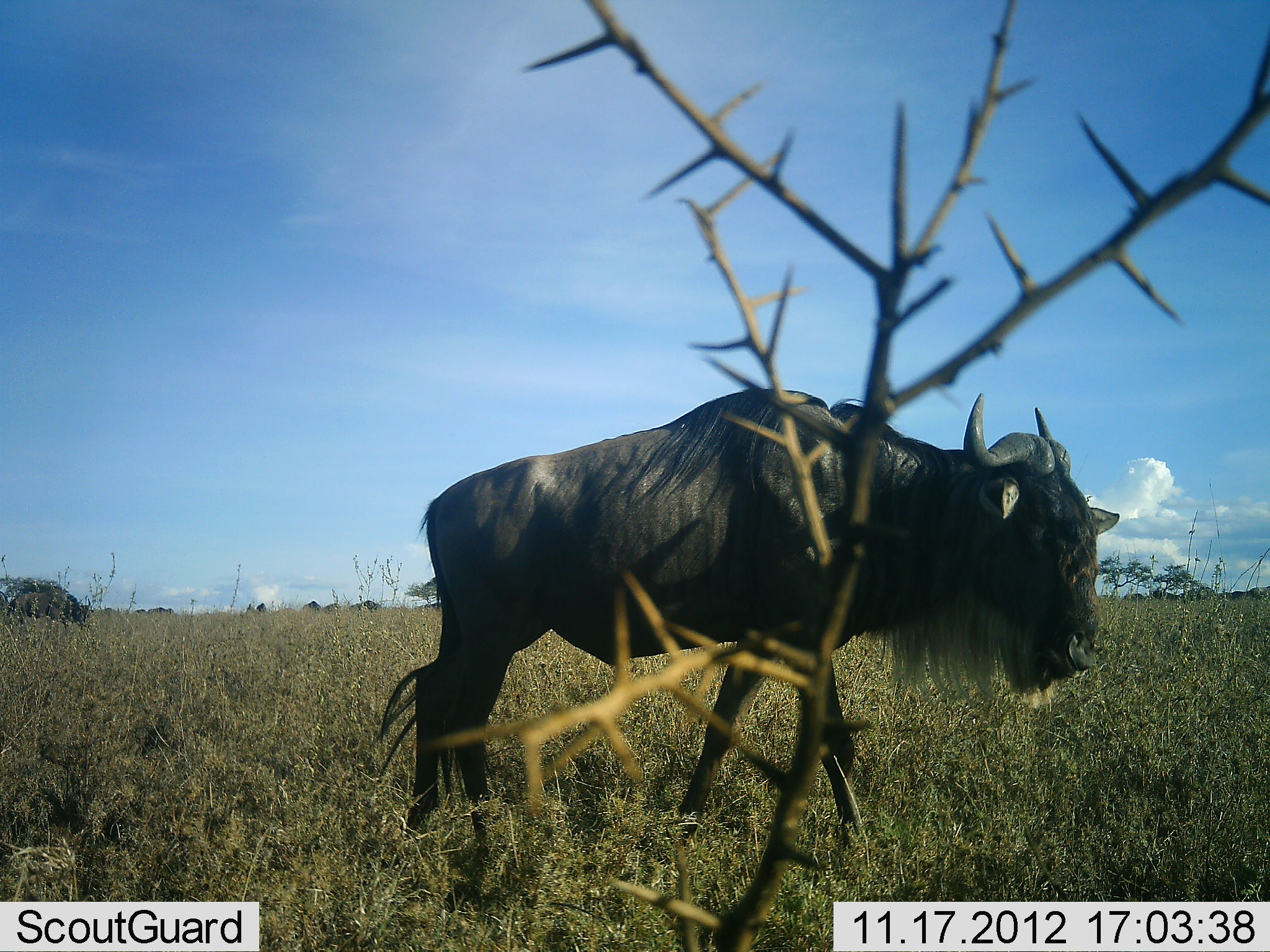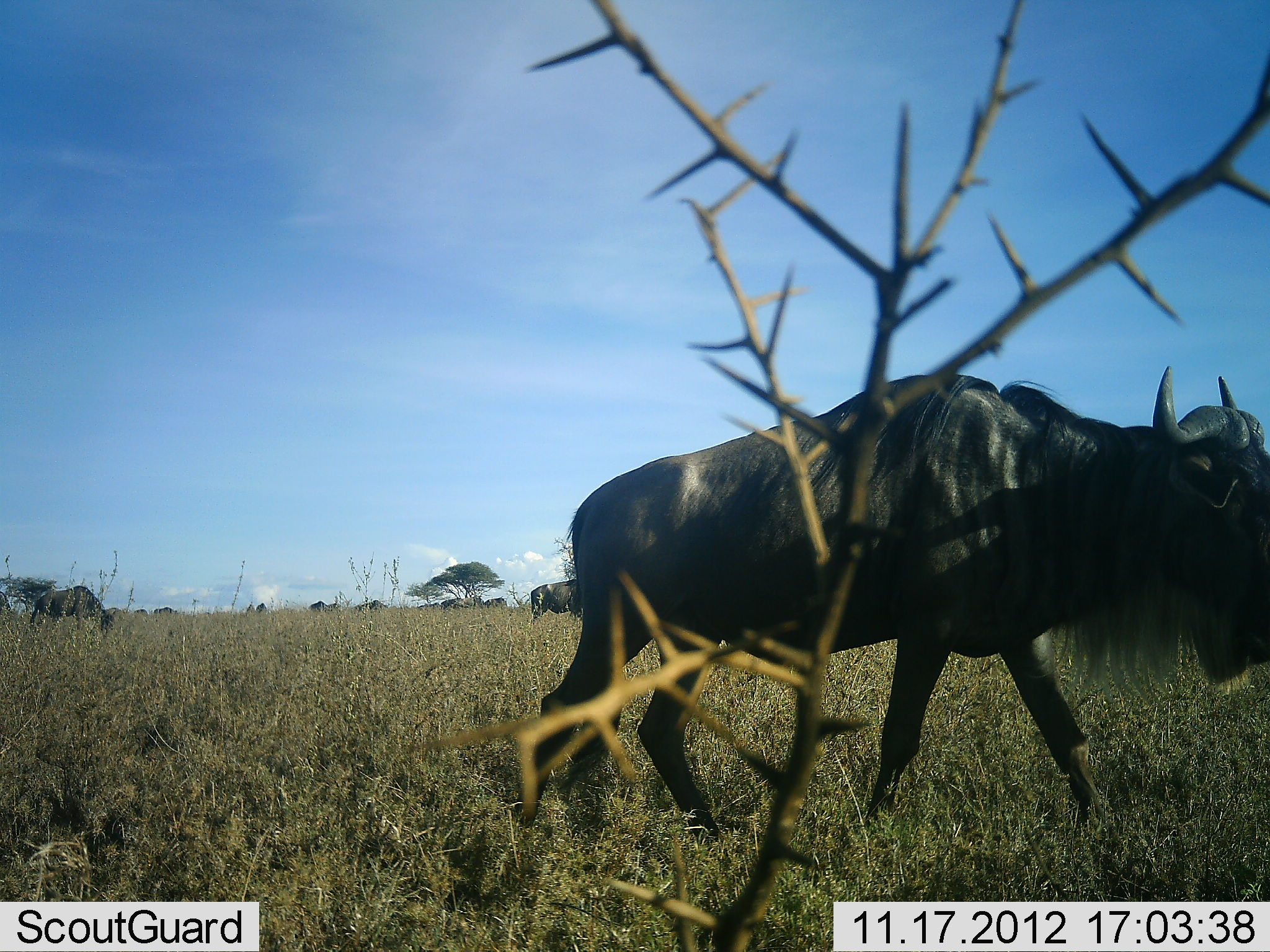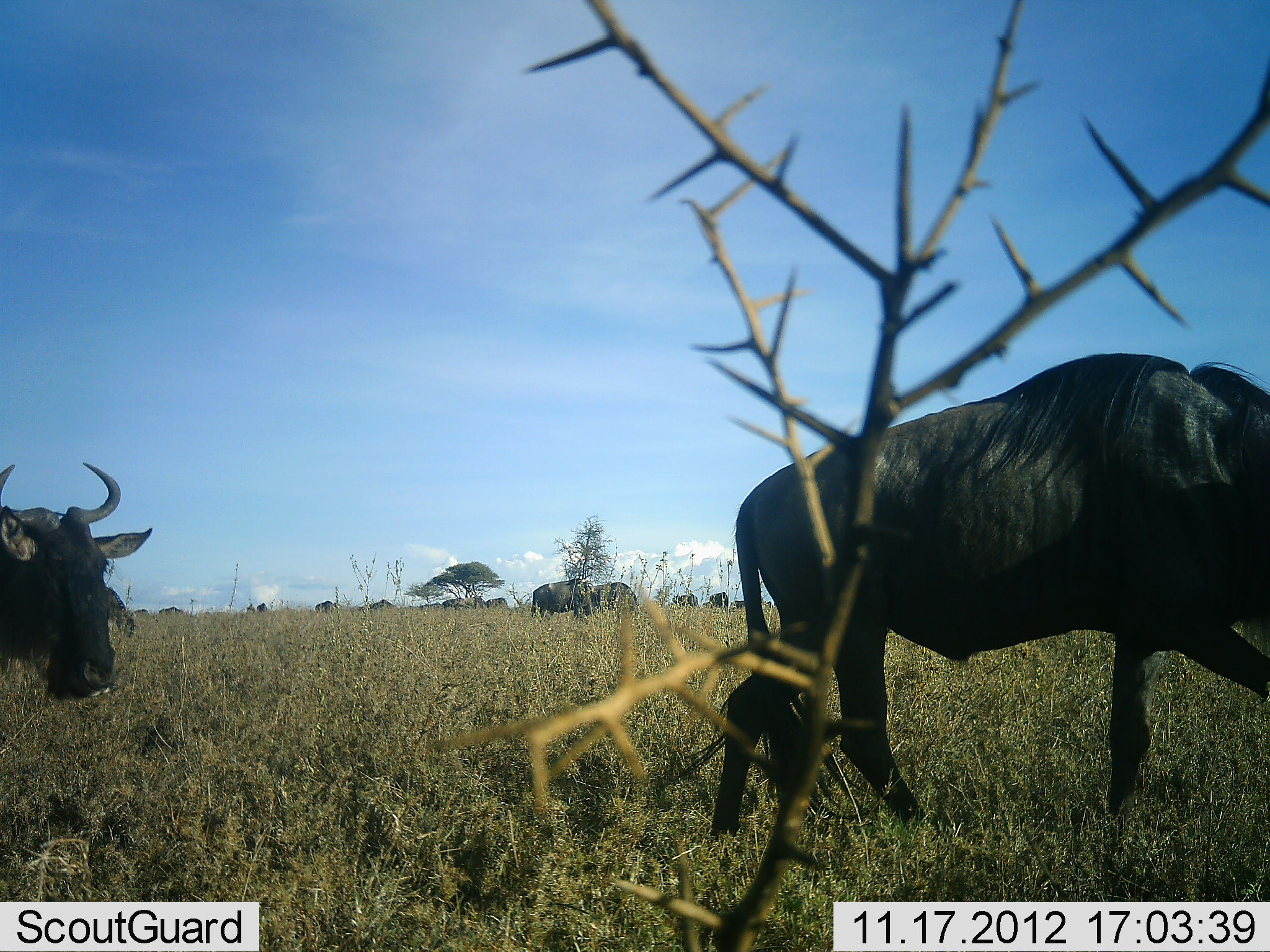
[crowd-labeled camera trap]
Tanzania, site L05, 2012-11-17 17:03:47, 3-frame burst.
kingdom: Animalia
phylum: Chordata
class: Mammalia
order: Artiodactyla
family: Bovidae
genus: Connochaetes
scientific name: Connochaetes taurinus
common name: blue wildebeest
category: wildebeest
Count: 11-50.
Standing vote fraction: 30%.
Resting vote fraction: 0%.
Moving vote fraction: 100%.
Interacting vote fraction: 0%.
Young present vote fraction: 0%.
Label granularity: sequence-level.